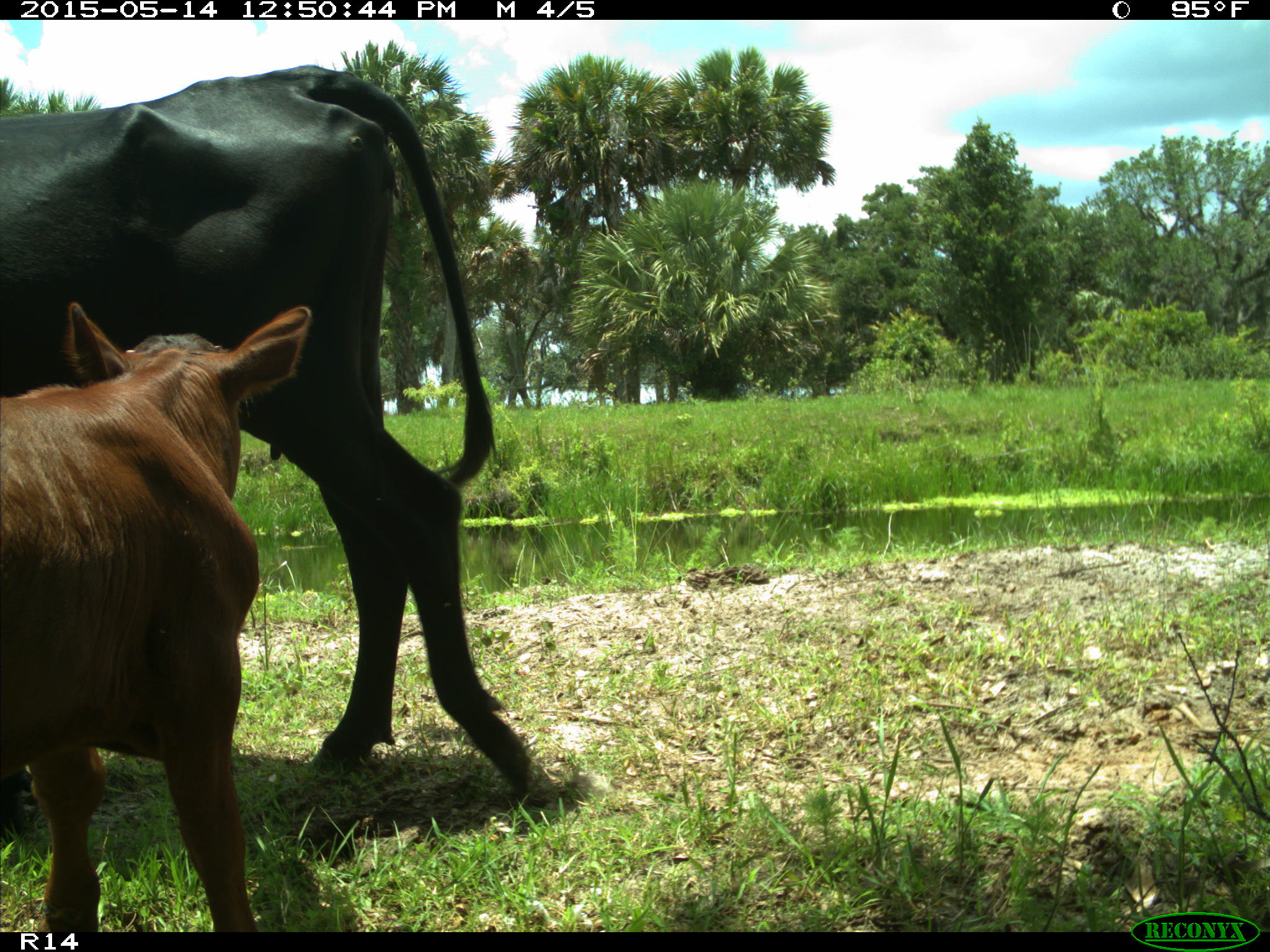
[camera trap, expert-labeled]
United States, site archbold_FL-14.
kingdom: Animalia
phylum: Chordata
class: Mammalia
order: Artiodactyla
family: Bovidae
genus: Bos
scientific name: Bos taurus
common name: domestic cow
Bos taurus (domestic cow).